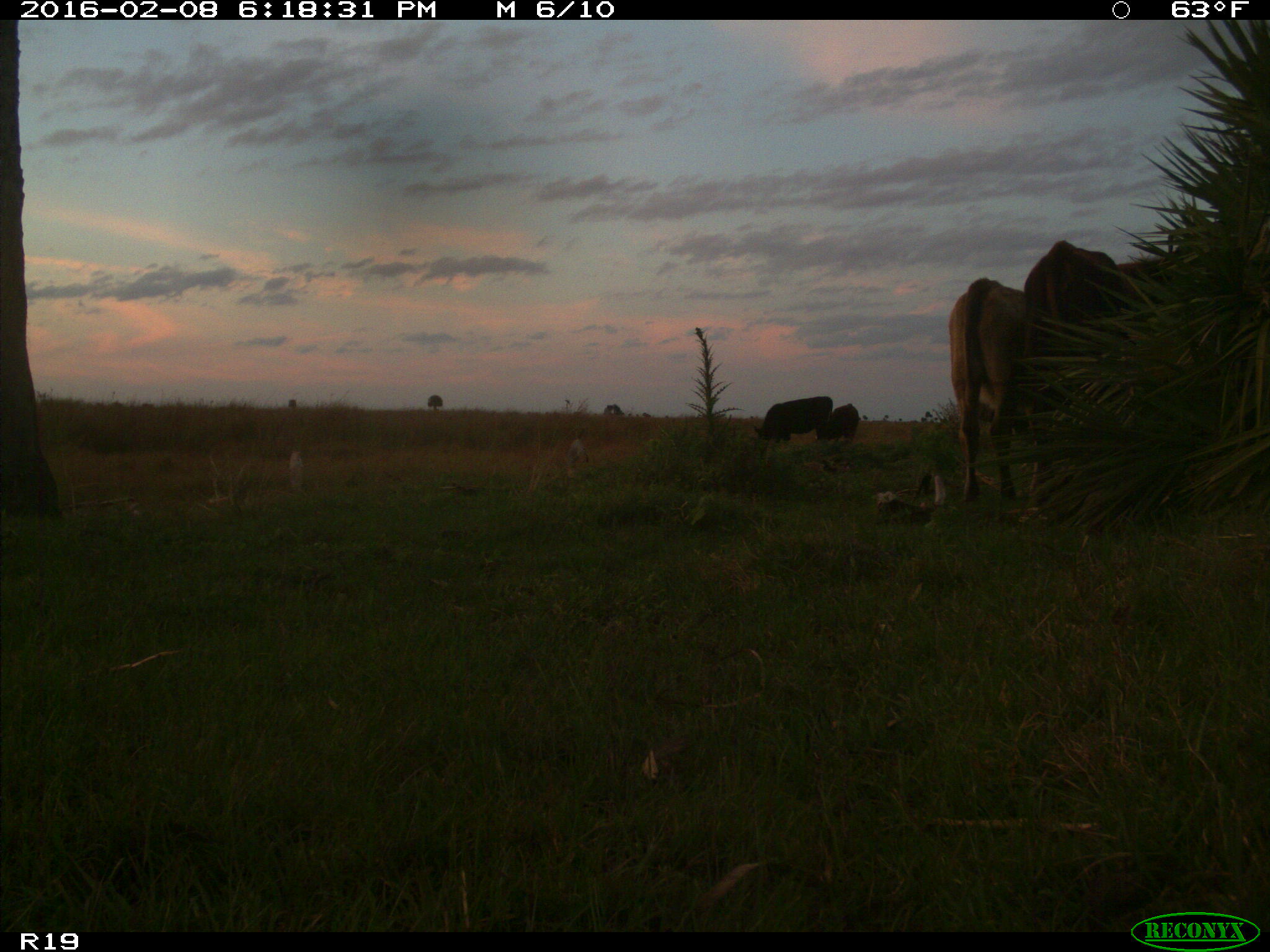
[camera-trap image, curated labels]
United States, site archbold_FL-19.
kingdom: Animalia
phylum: Chordata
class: Mammalia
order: Artiodactyla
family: Bovidae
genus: Bos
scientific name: Bos taurus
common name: domestic cow